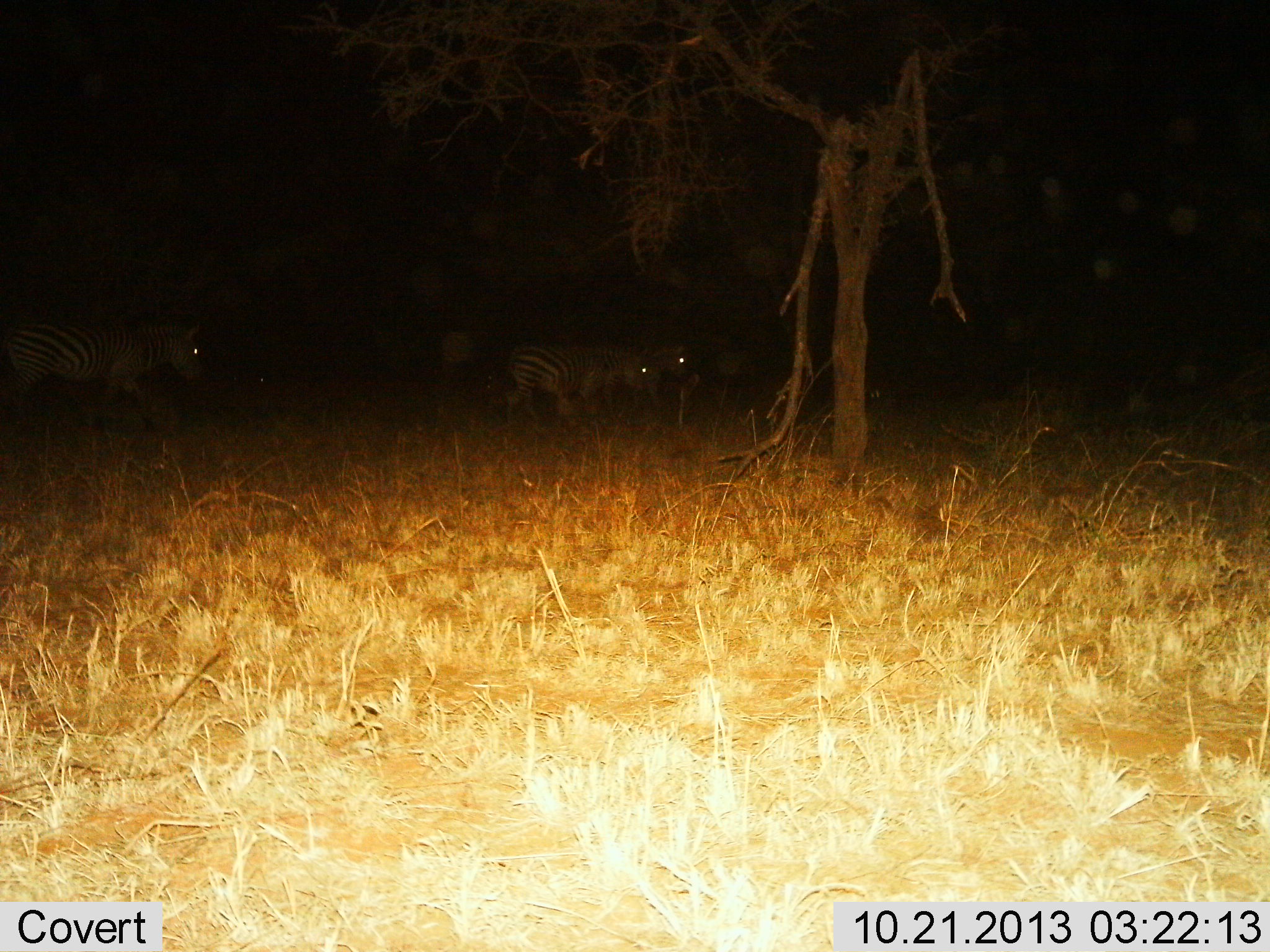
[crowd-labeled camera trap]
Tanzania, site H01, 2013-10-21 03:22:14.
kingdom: Animalia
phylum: Chordata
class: Mammalia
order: Perissodactyla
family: Equidae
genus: Equus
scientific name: Equus quagga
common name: plains zebra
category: zebra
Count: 3.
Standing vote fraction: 10%.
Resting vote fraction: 0%.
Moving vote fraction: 100%.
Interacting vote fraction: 0%.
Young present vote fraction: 0%.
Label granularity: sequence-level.